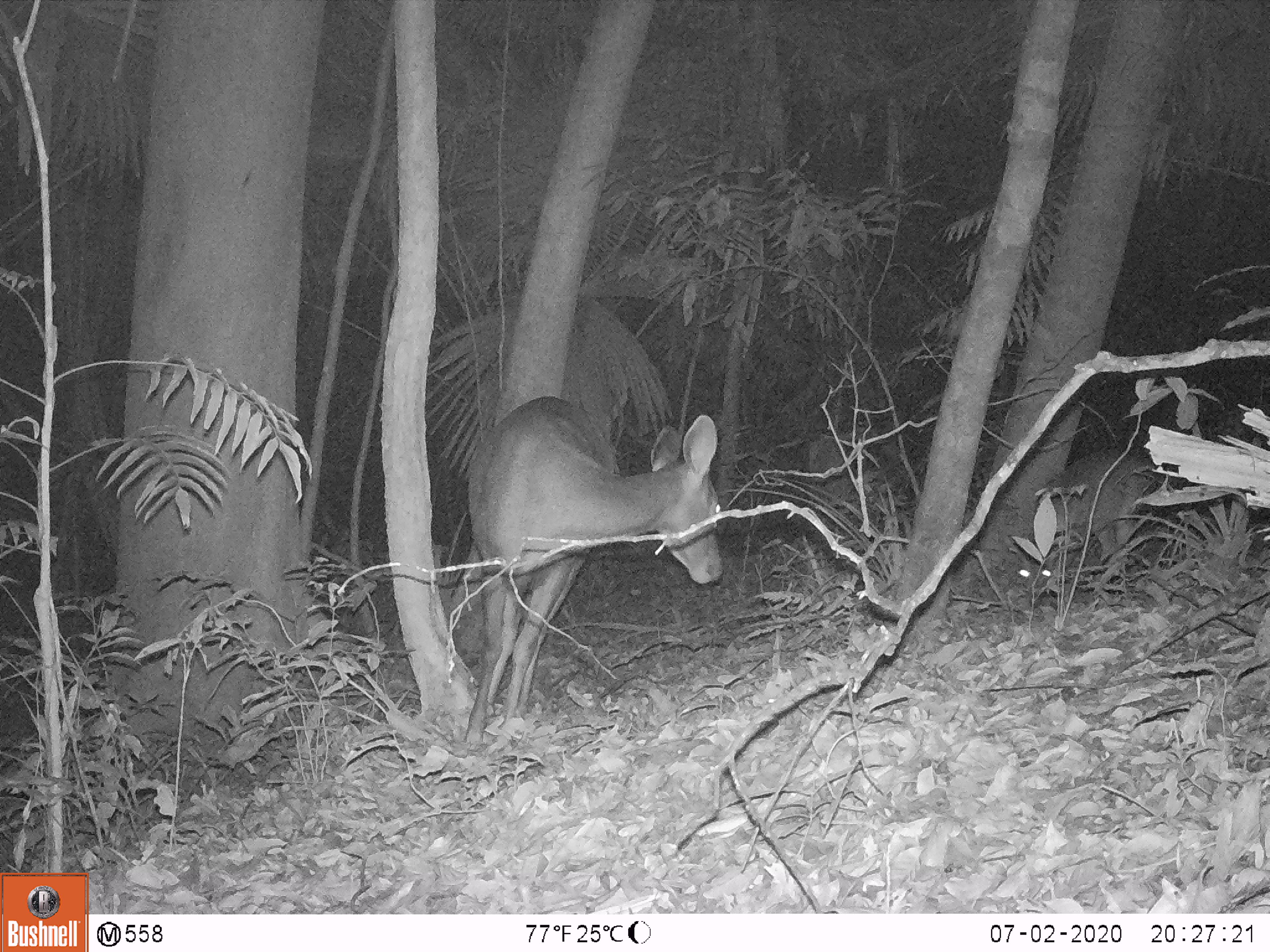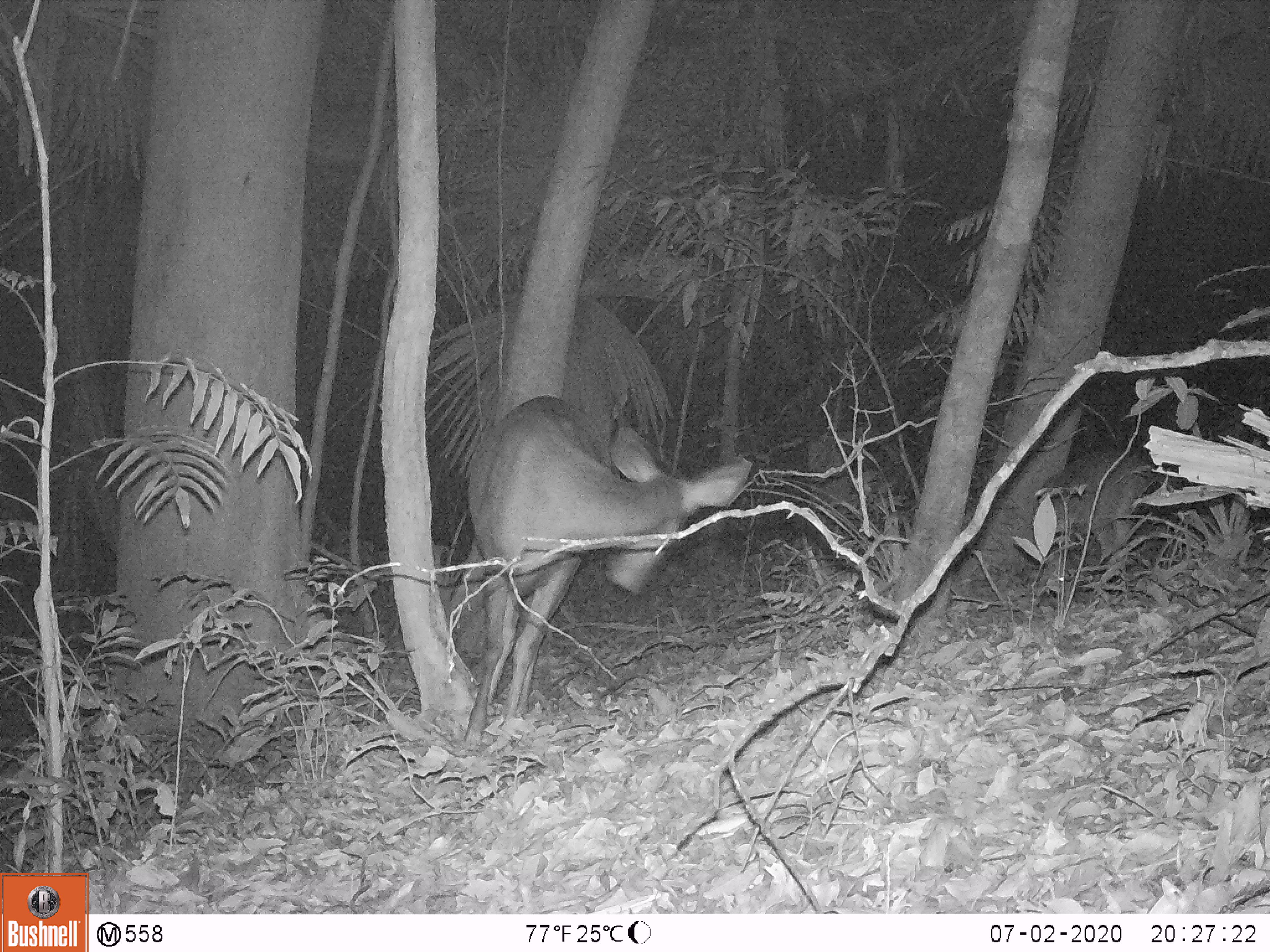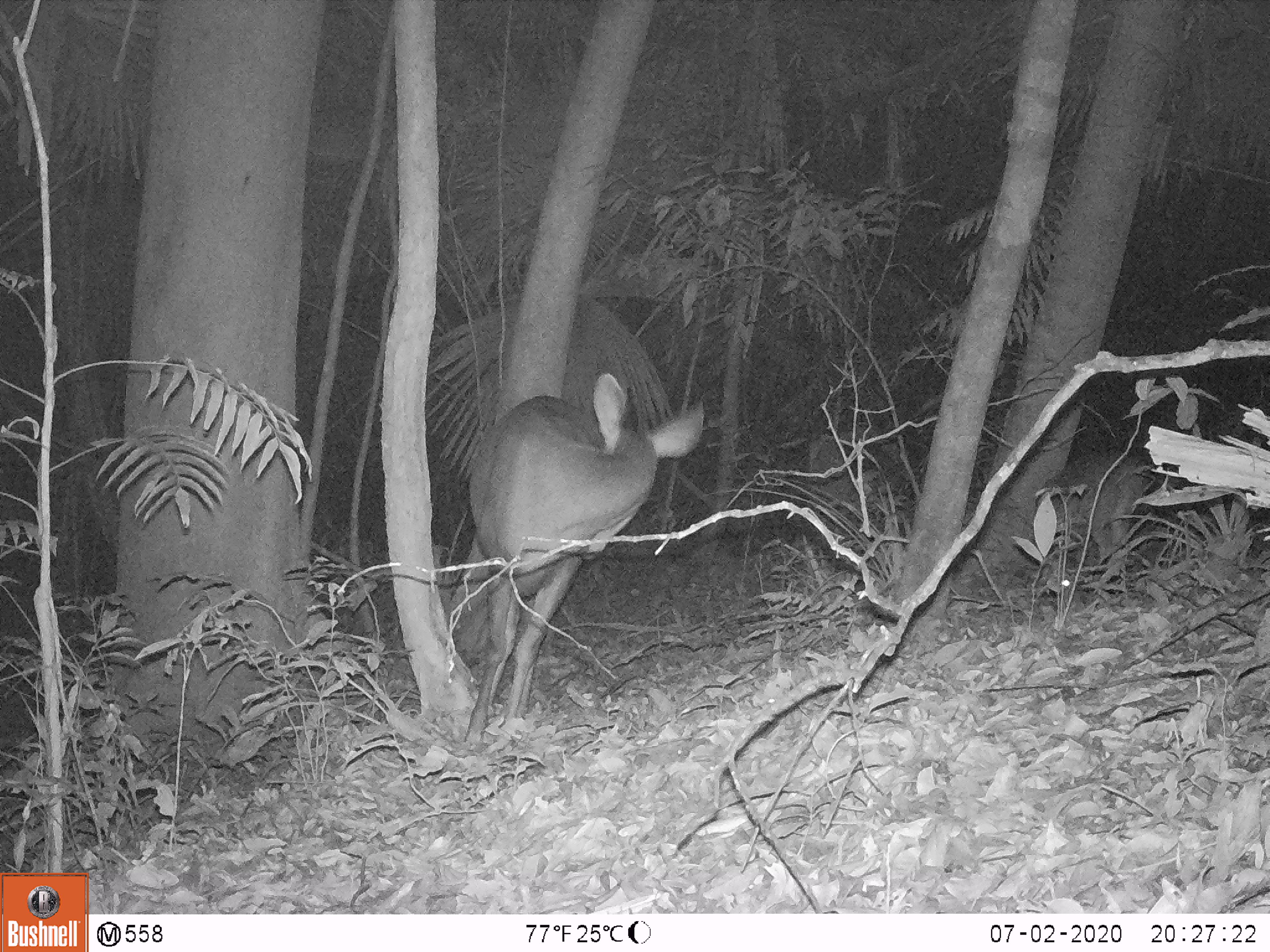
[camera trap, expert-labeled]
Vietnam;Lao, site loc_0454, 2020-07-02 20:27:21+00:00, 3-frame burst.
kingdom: Animalia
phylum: Chordata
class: Mammalia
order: Artiodactyla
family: Cervidae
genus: Rusa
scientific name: Rusa unicolor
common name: sambar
Sambar (Rusa unicolor). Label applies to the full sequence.